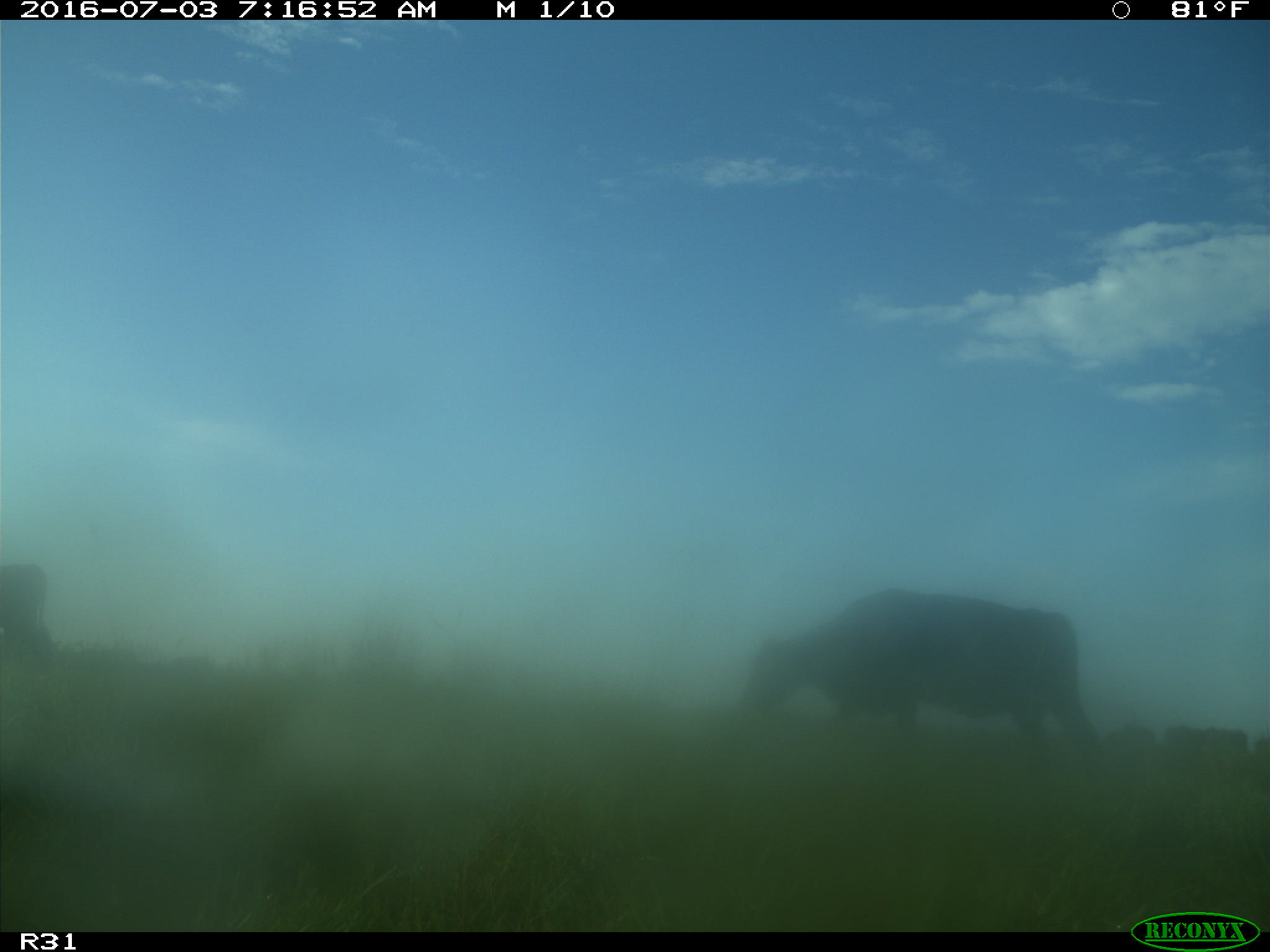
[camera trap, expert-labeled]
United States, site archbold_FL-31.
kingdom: Animalia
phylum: Chordata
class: Mammalia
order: Artiodactyla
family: Bovidae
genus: Bos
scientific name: Bos taurus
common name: domestic cow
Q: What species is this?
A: Bos taurus (domestic cow).